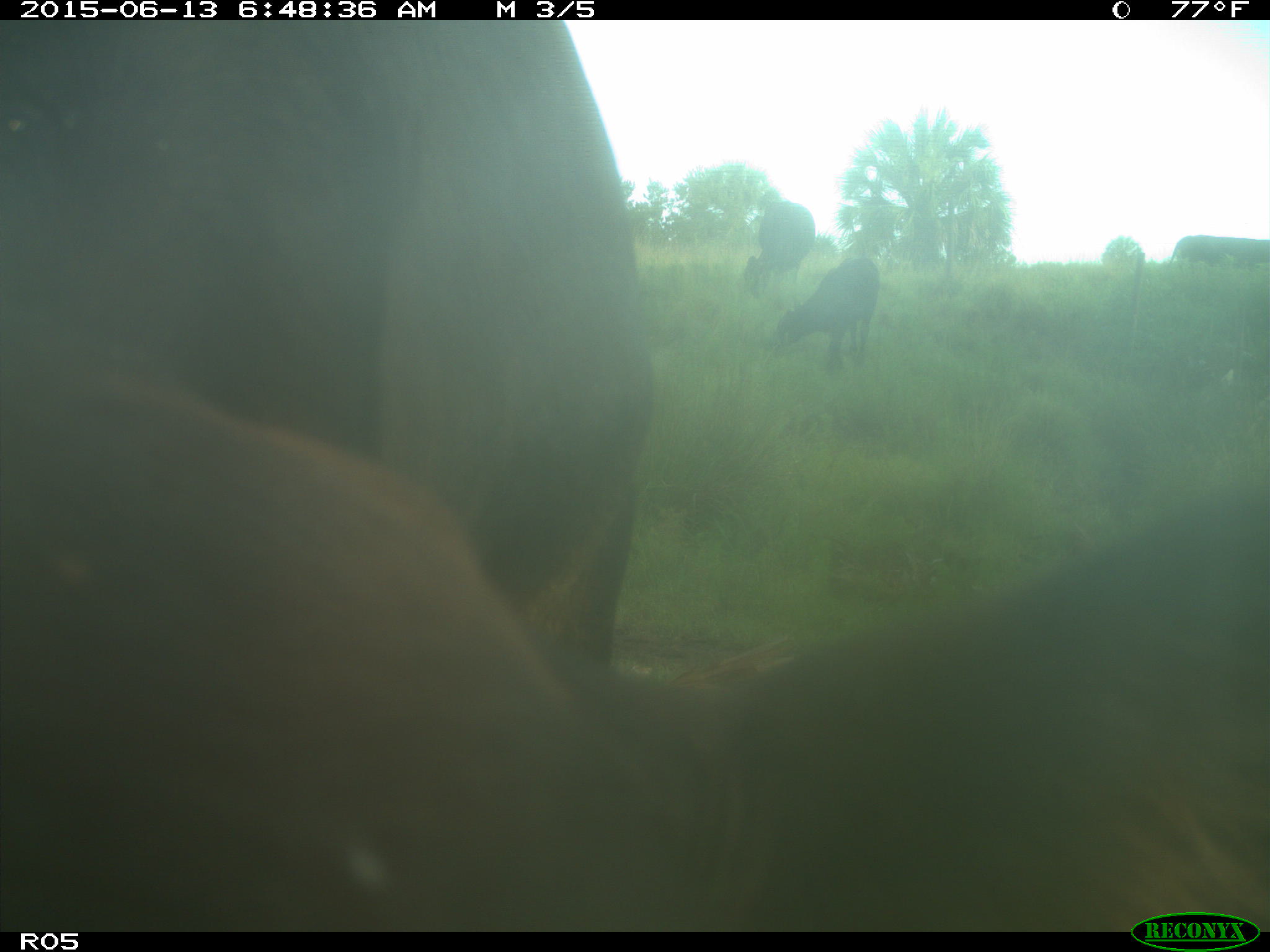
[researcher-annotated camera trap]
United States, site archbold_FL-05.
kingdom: Animalia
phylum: Chordata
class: Mammalia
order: Artiodactyla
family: Bovidae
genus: Bos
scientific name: Bos taurus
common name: domestic cow